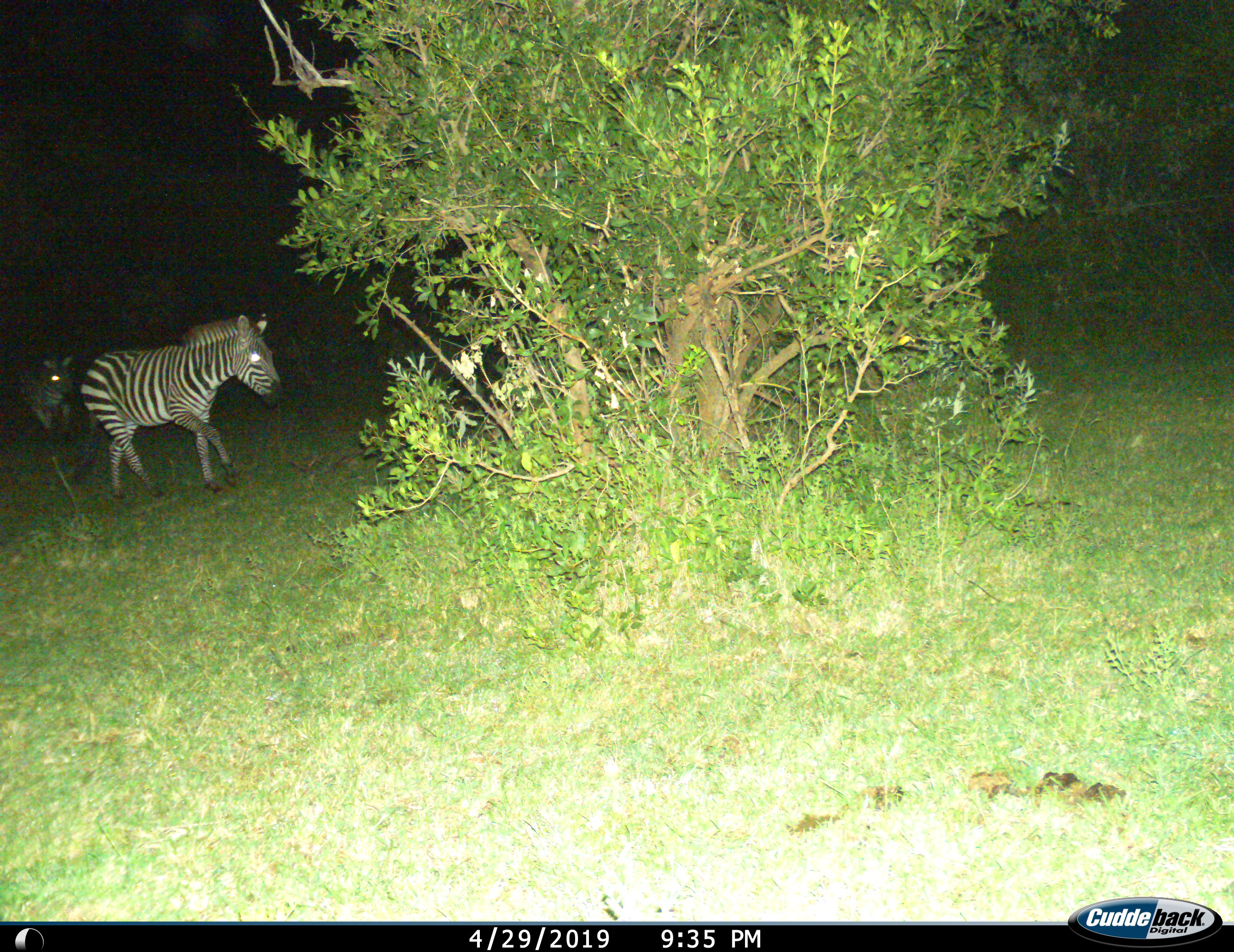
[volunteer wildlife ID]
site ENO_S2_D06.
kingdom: Animalia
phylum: Chordata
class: Mammalia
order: Perissodactyla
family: Equidae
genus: Equus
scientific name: Equus quagga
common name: plains zebra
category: zebraplains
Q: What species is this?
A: Zebraplains (plains zebra) (Equus quagga).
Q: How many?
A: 2.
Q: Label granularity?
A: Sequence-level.